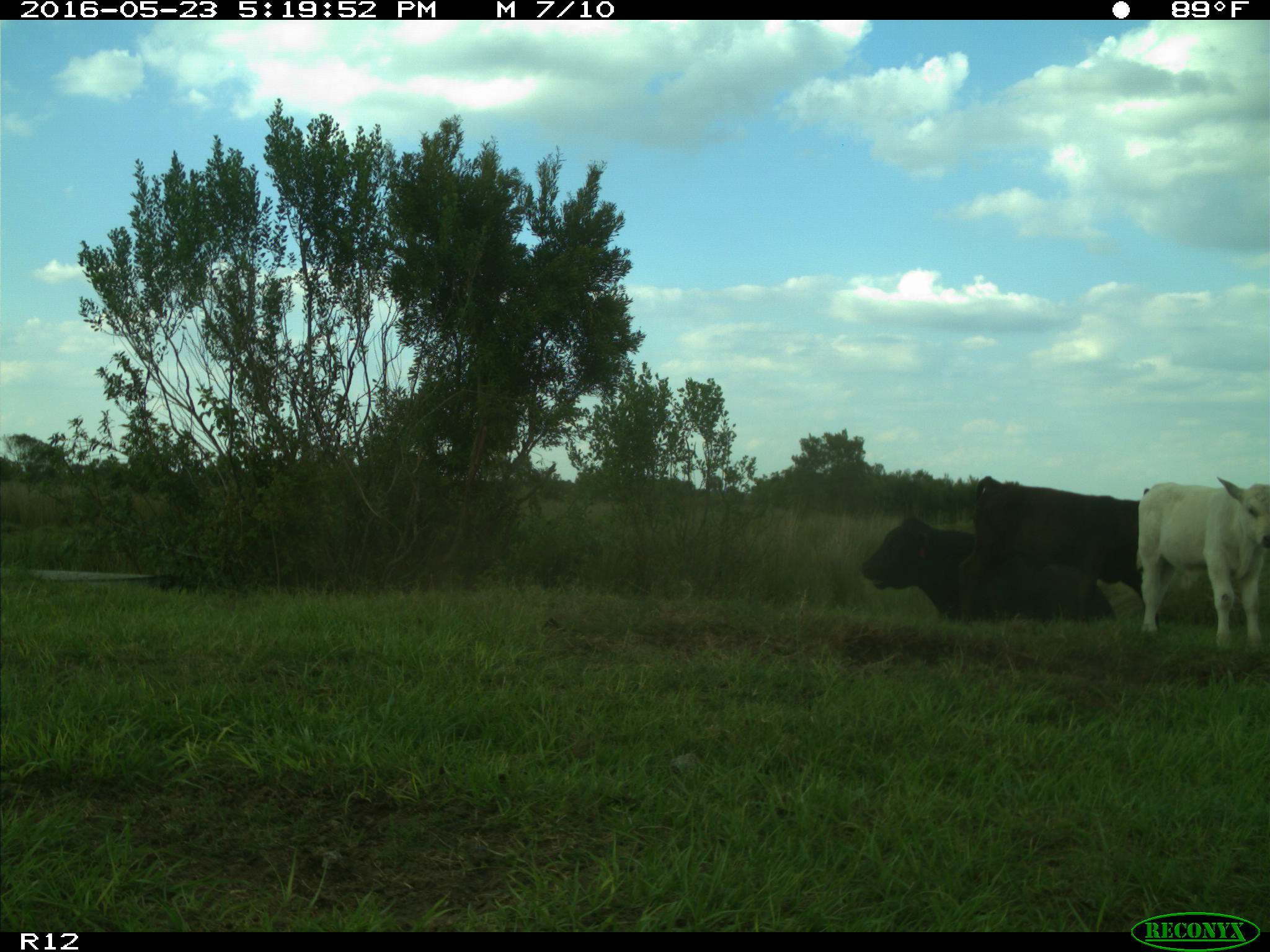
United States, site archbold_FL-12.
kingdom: Animalia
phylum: Chordata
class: Mammalia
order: Artiodactyla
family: Bovidae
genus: Bos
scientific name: Bos taurus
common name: domestic cow